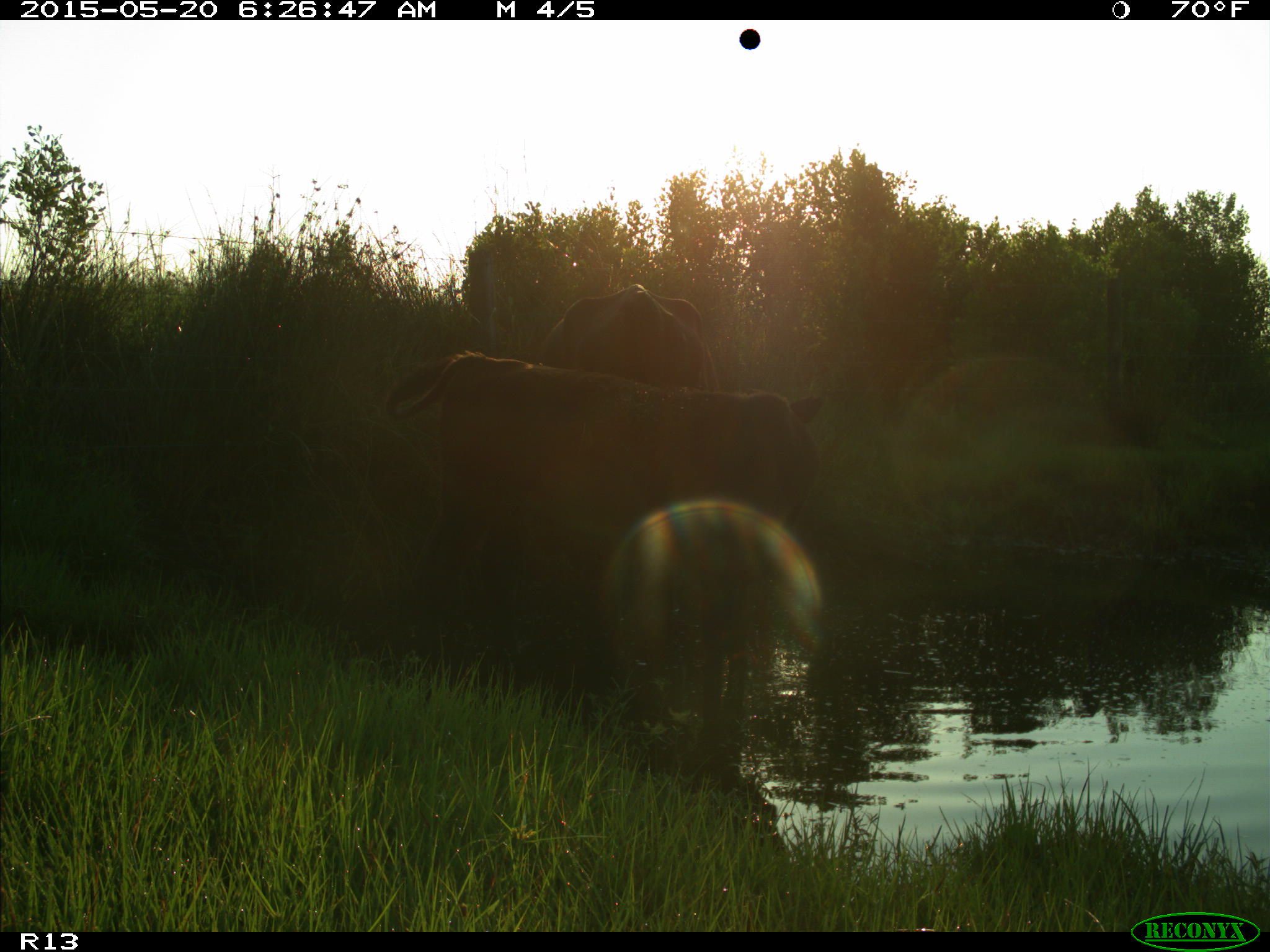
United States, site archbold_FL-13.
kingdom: Animalia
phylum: Chordata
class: Mammalia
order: Artiodactyla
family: Bovidae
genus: Bos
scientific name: Bos taurus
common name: domestic cow